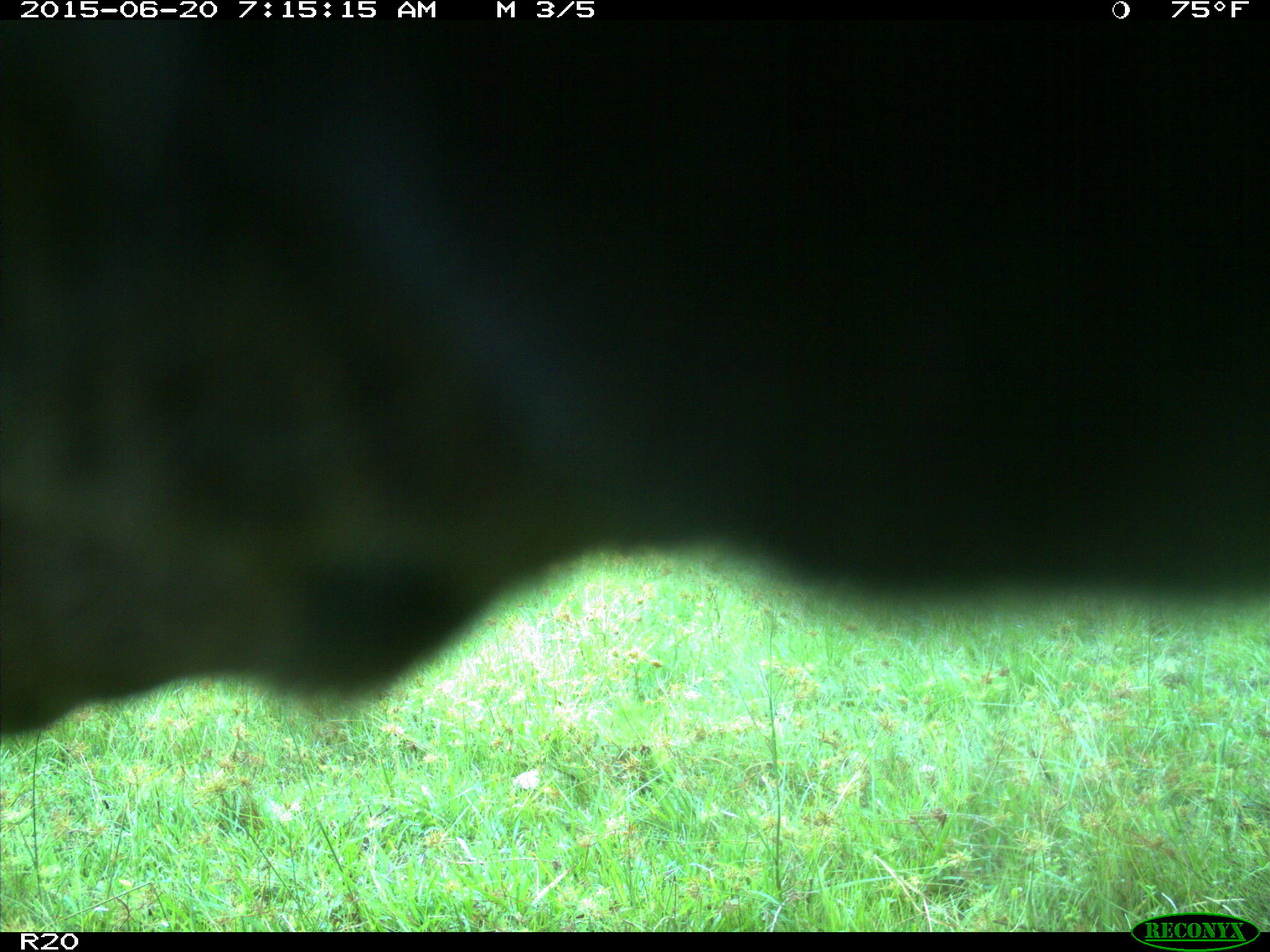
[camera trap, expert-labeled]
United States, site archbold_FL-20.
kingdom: Animalia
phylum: Chordata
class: Mammalia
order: Artiodactyla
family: Bovidae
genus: Bos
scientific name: Bos taurus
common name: domestic cow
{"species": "Bos taurus (domestic cow)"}